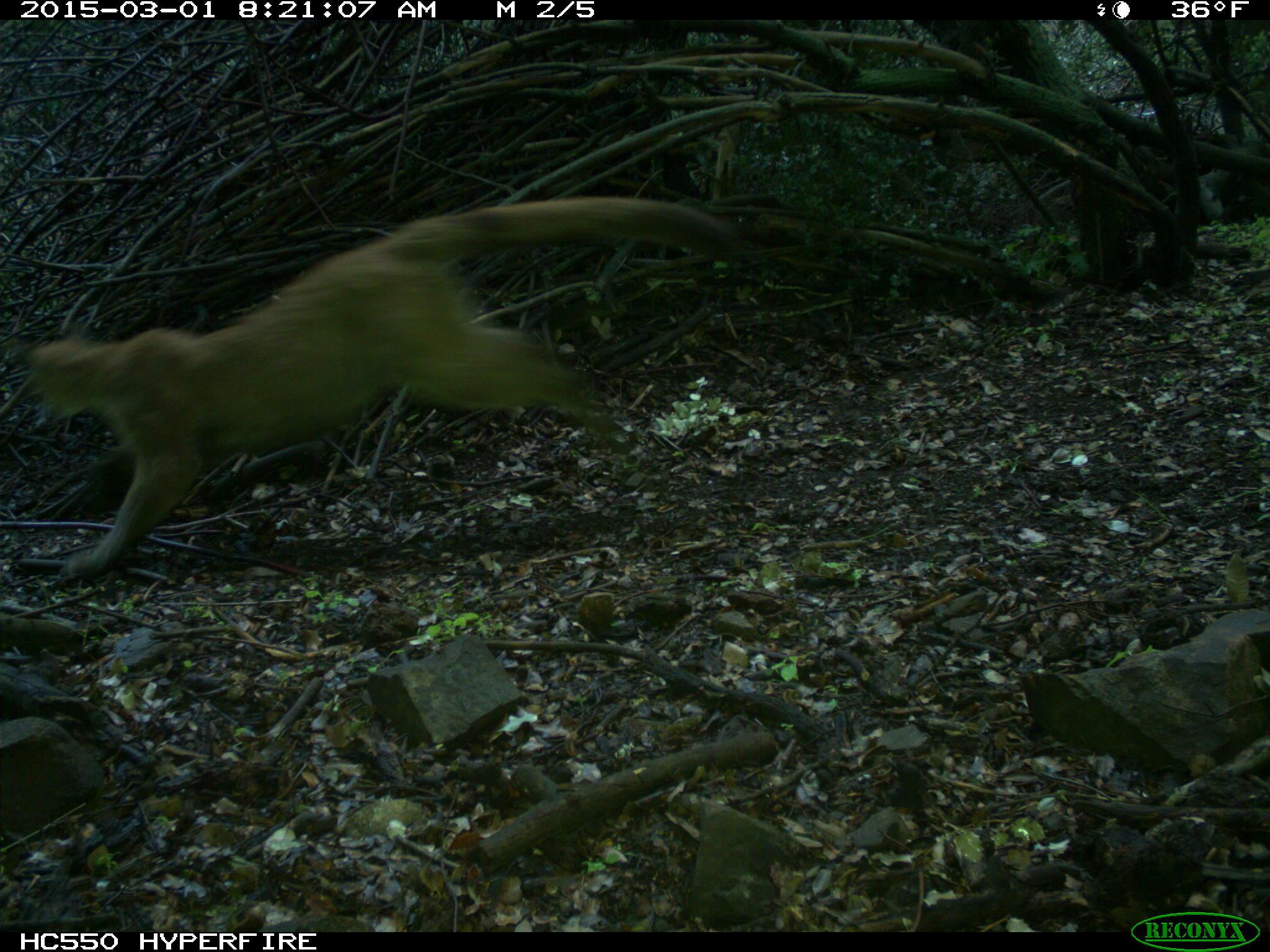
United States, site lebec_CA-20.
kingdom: Animalia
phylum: Chordata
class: Mammalia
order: Carnivora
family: Felidae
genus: Puma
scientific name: Puma concolor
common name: mountain lion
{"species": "Puma concolor (mountain lion)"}